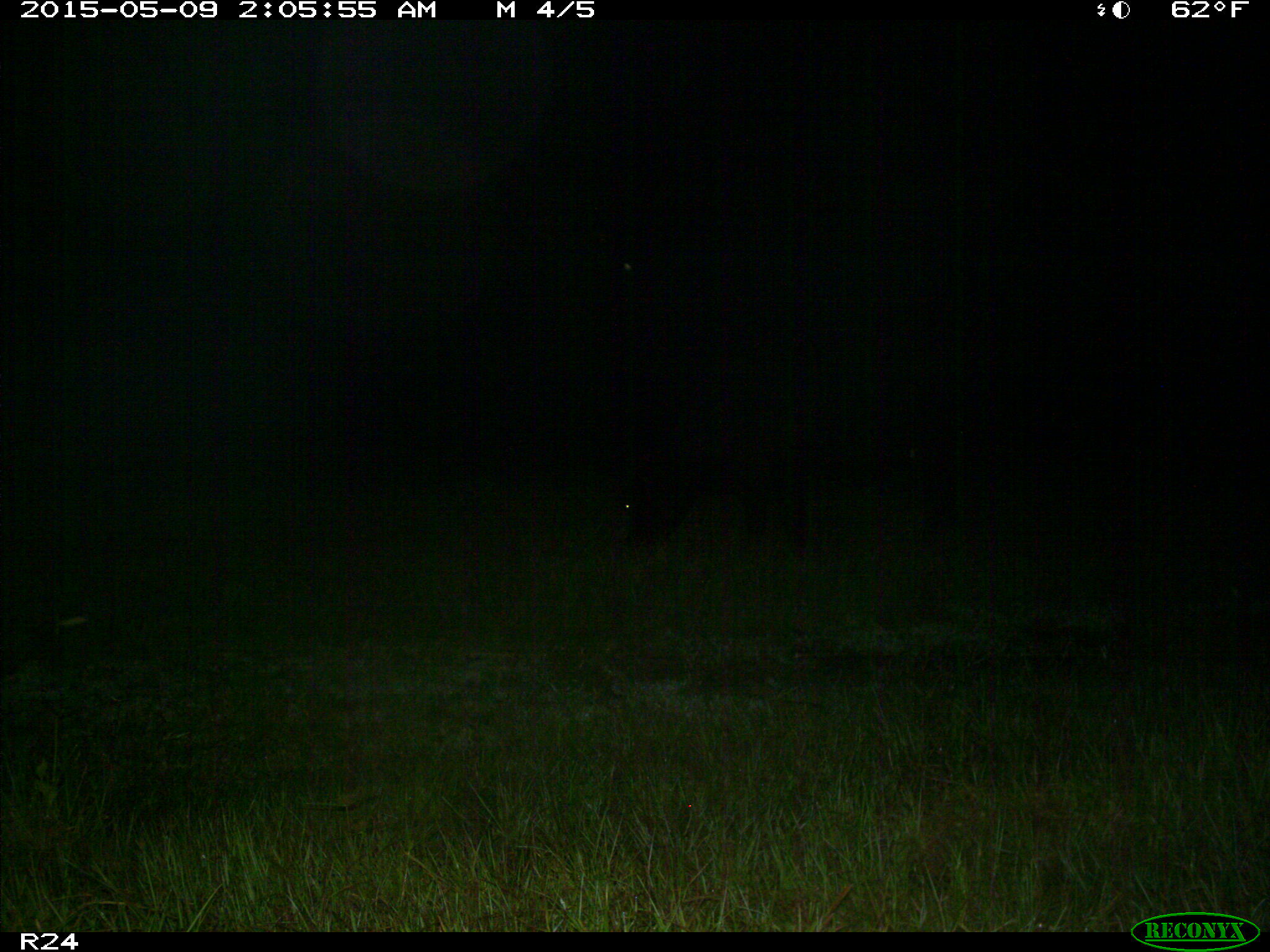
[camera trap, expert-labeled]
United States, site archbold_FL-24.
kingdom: Animalia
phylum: Chordata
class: Mammalia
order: Artiodactyla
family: Bovidae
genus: Bos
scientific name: Bos taurus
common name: domestic cow